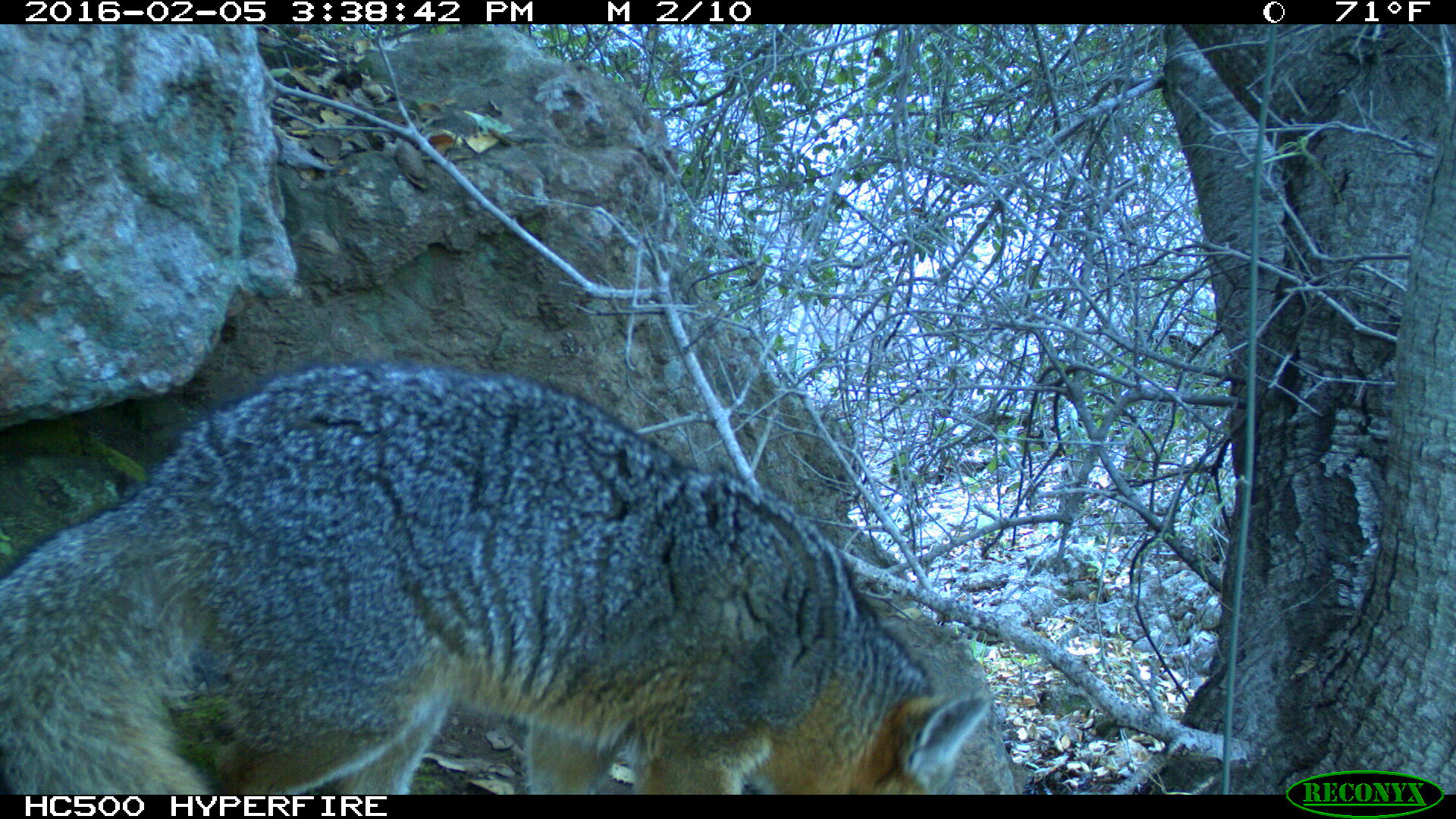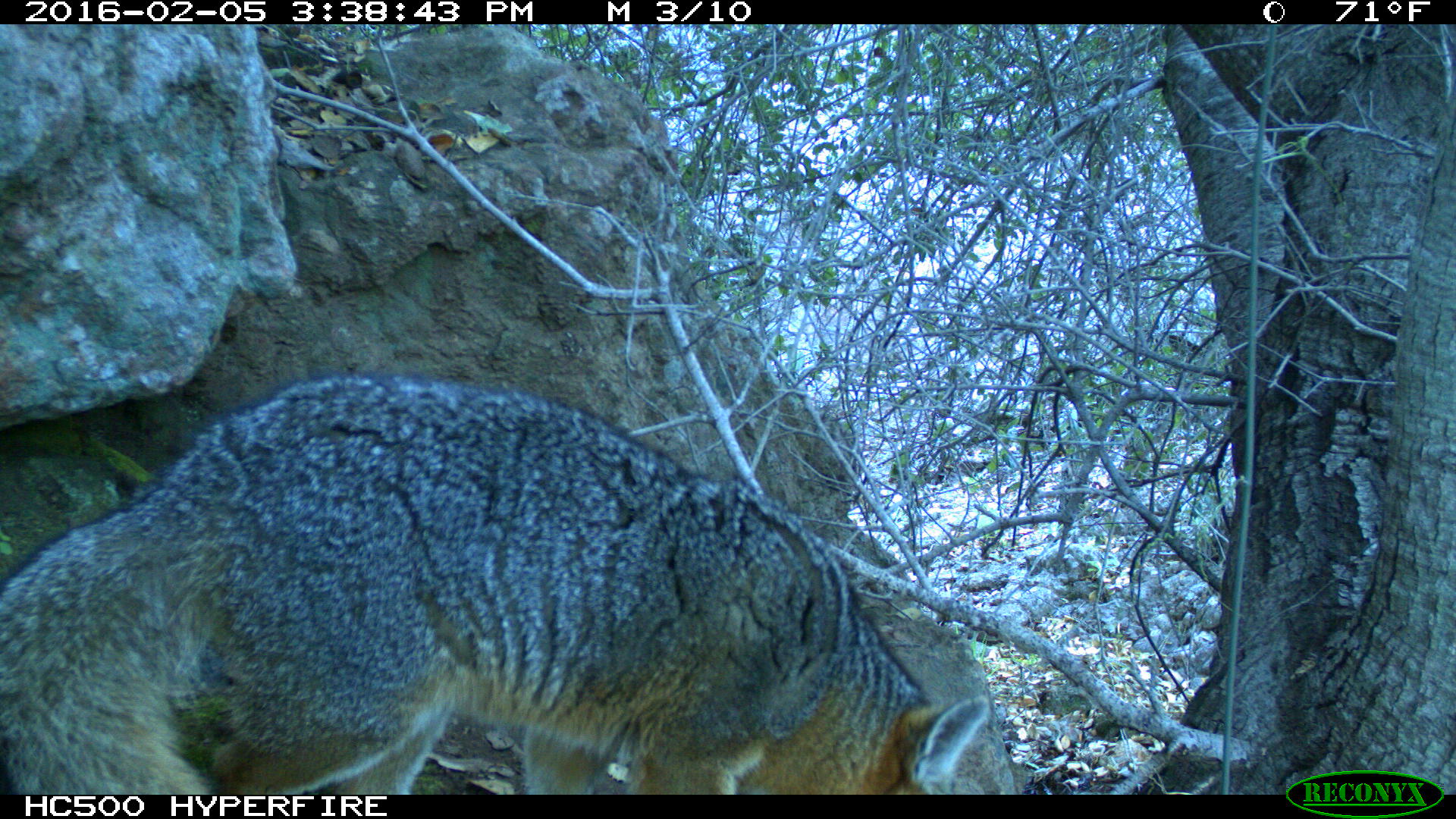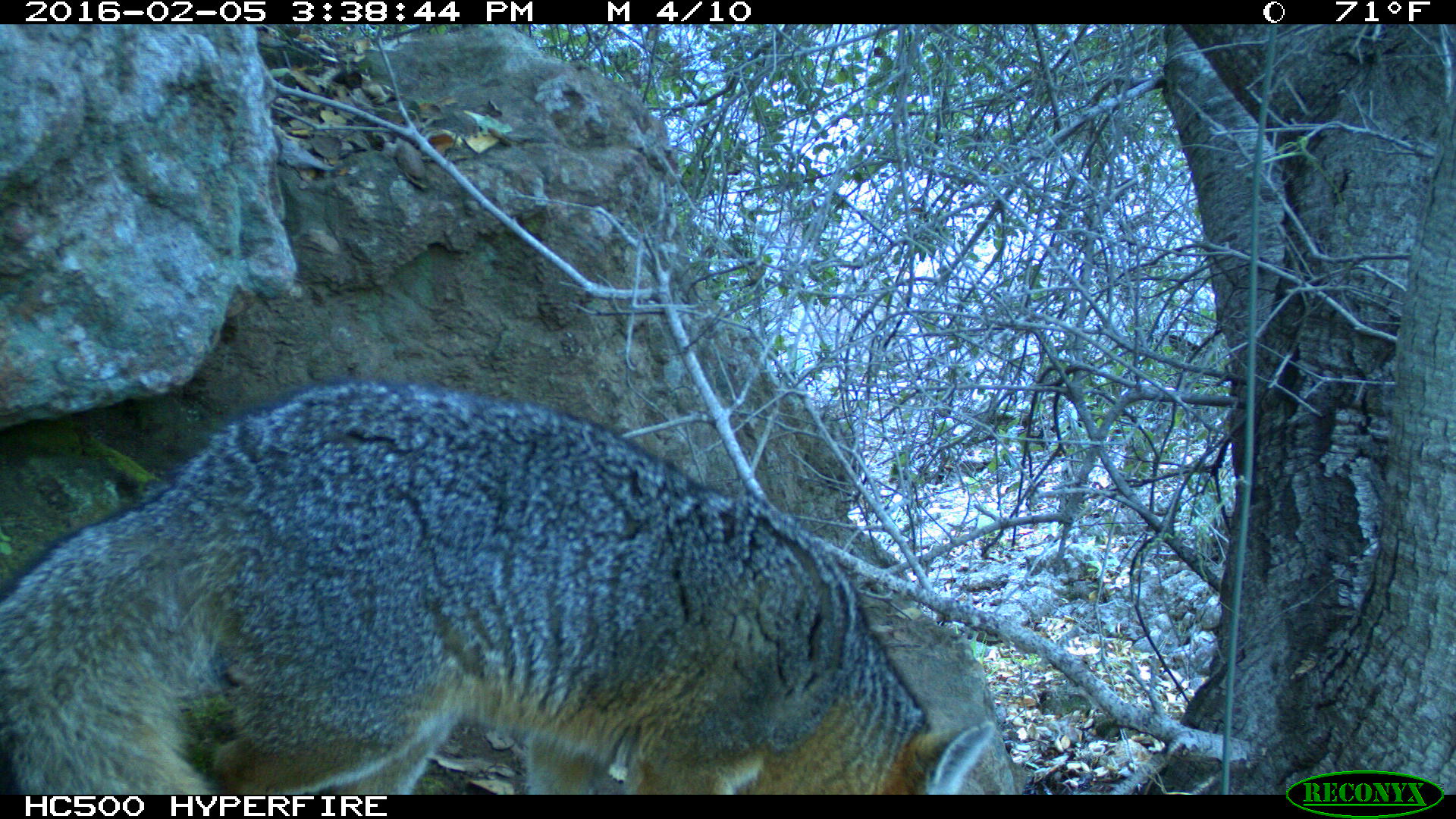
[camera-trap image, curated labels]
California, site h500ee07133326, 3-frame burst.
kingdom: Animalia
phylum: Chordata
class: Mammalia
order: Carnivora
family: Canidae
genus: Urocyon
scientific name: Urocyon littoralis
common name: island fox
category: fox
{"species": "fox (island fox) (Urocyon littoralis)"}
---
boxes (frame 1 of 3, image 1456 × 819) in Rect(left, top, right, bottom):
fox: Rect(0, 356, 987, 796)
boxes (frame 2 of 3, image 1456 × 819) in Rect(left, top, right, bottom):
fox: Rect(0, 372, 990, 794)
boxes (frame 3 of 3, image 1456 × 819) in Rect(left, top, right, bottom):
fox: Rect(1, 378, 999, 795)